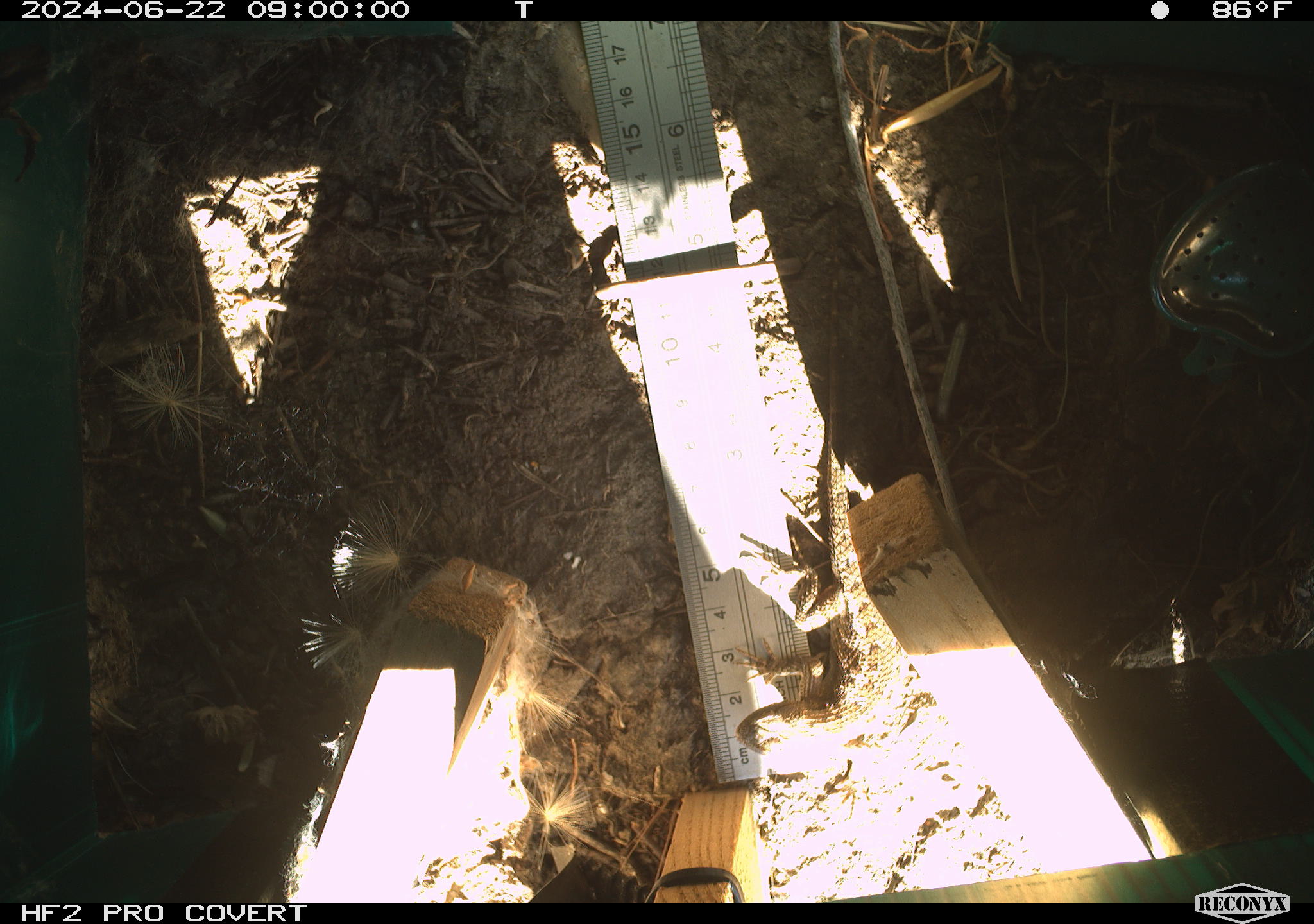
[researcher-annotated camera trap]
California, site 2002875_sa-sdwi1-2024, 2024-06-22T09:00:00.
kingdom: Animalia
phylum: Chordata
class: Reptilia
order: Squamata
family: Phrynosomatidae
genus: Sceloporus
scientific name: Sceloporus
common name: spiny lizards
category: sceloporus species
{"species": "sceloporus species (spiny lizards) (Sceloporus)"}